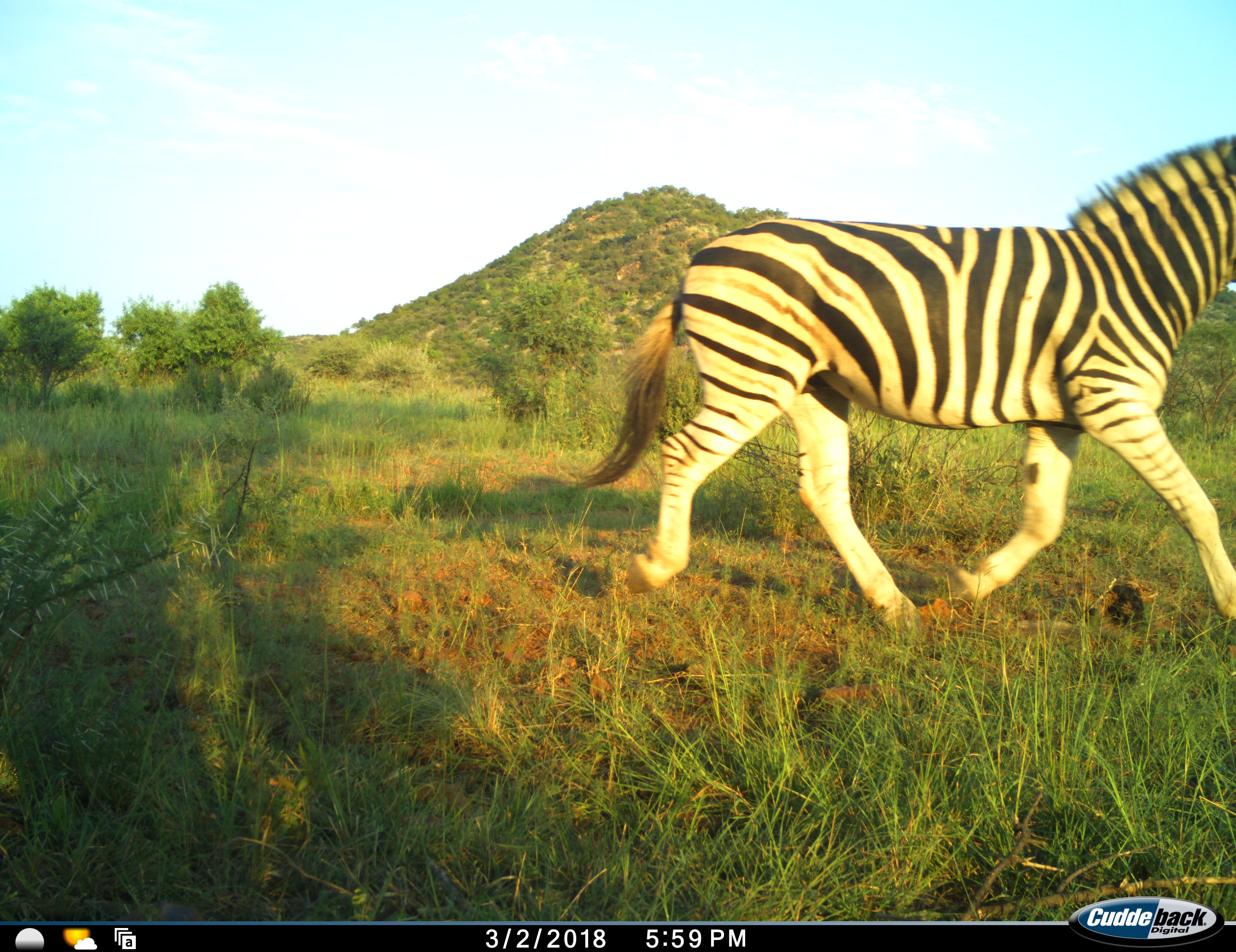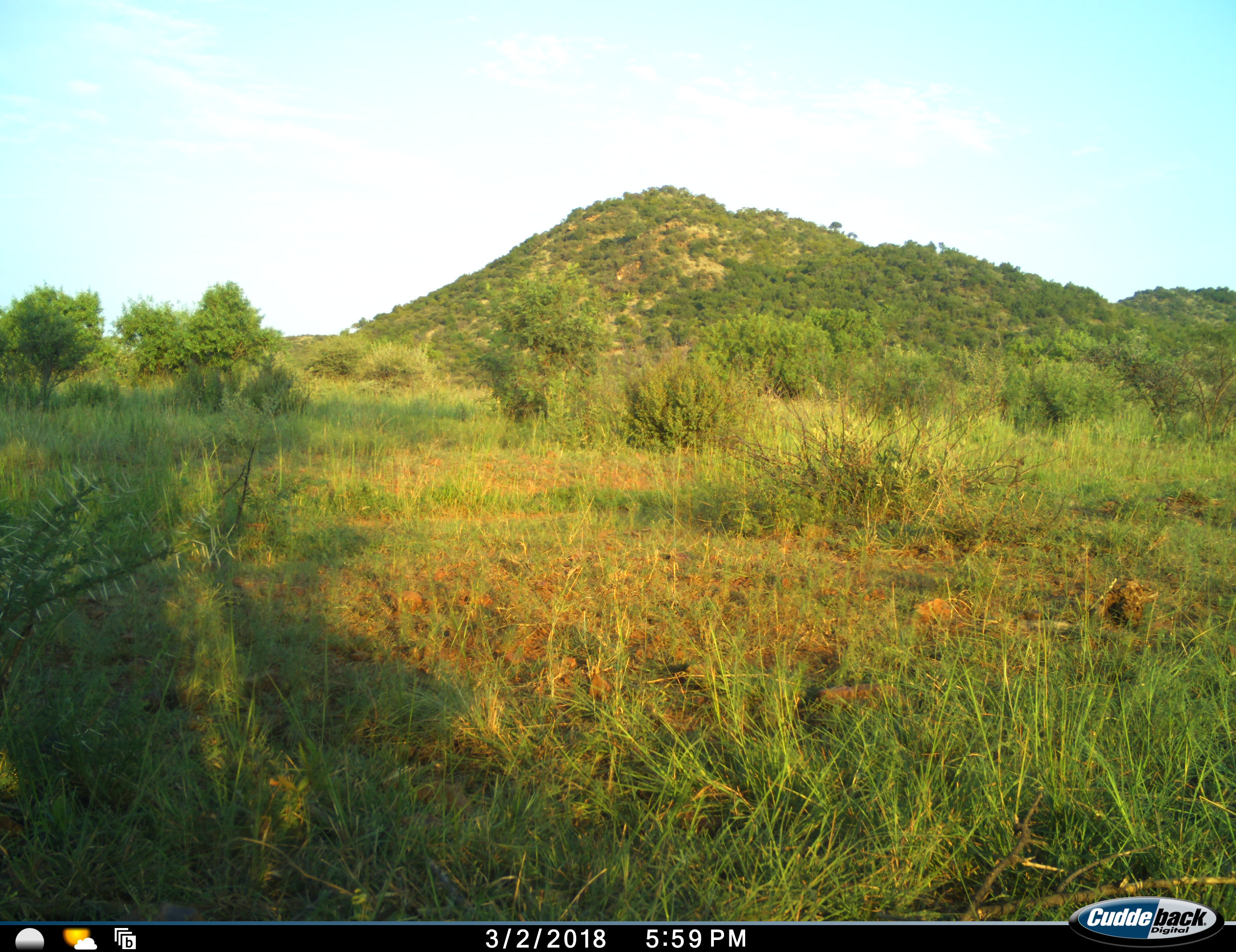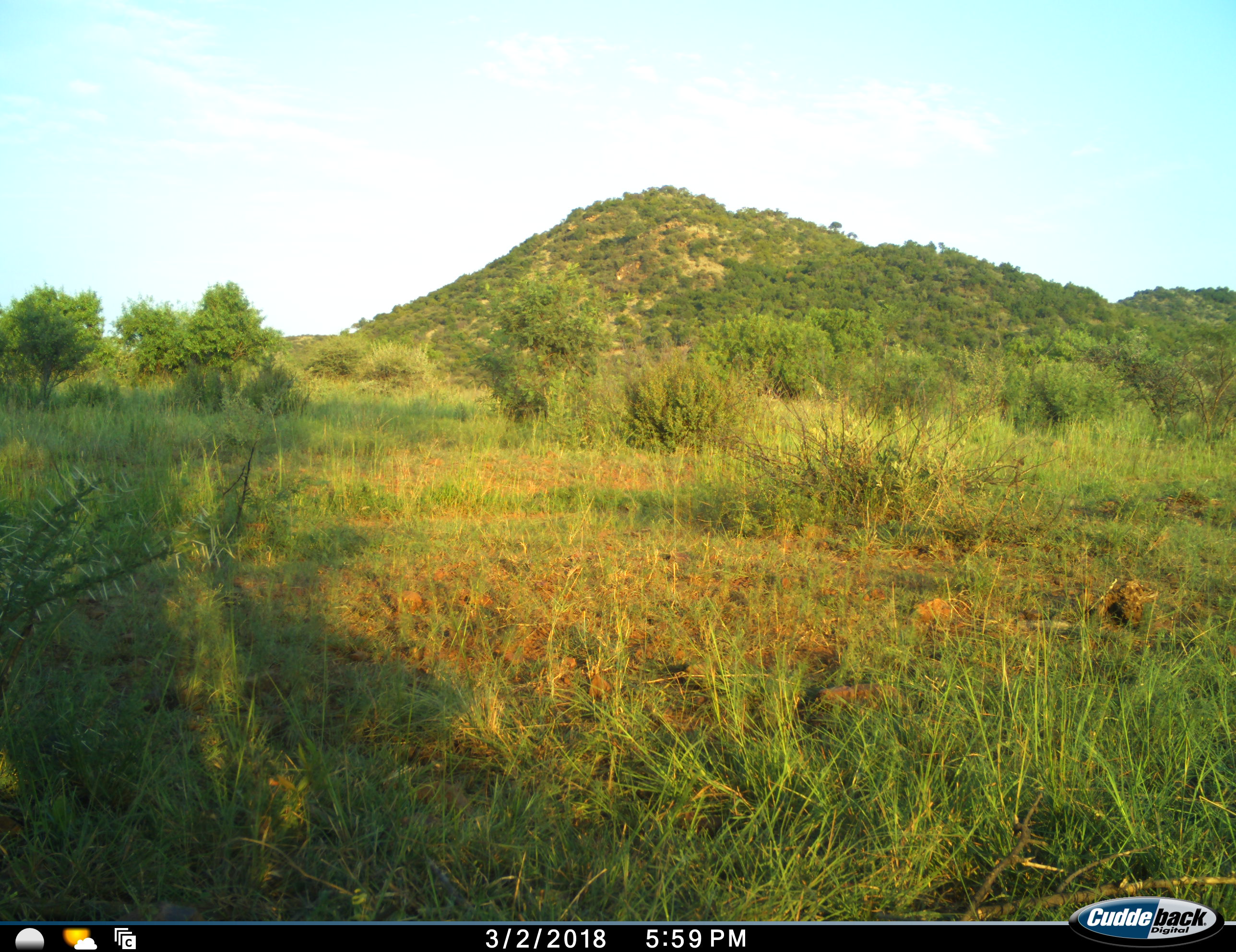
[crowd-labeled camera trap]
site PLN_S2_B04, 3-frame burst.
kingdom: Animalia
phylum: Chordata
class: Mammalia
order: Perissodactyla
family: Equidae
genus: Equus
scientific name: Equus quagga burchellii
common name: burchell's zebra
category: zebraburchells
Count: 1.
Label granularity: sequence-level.